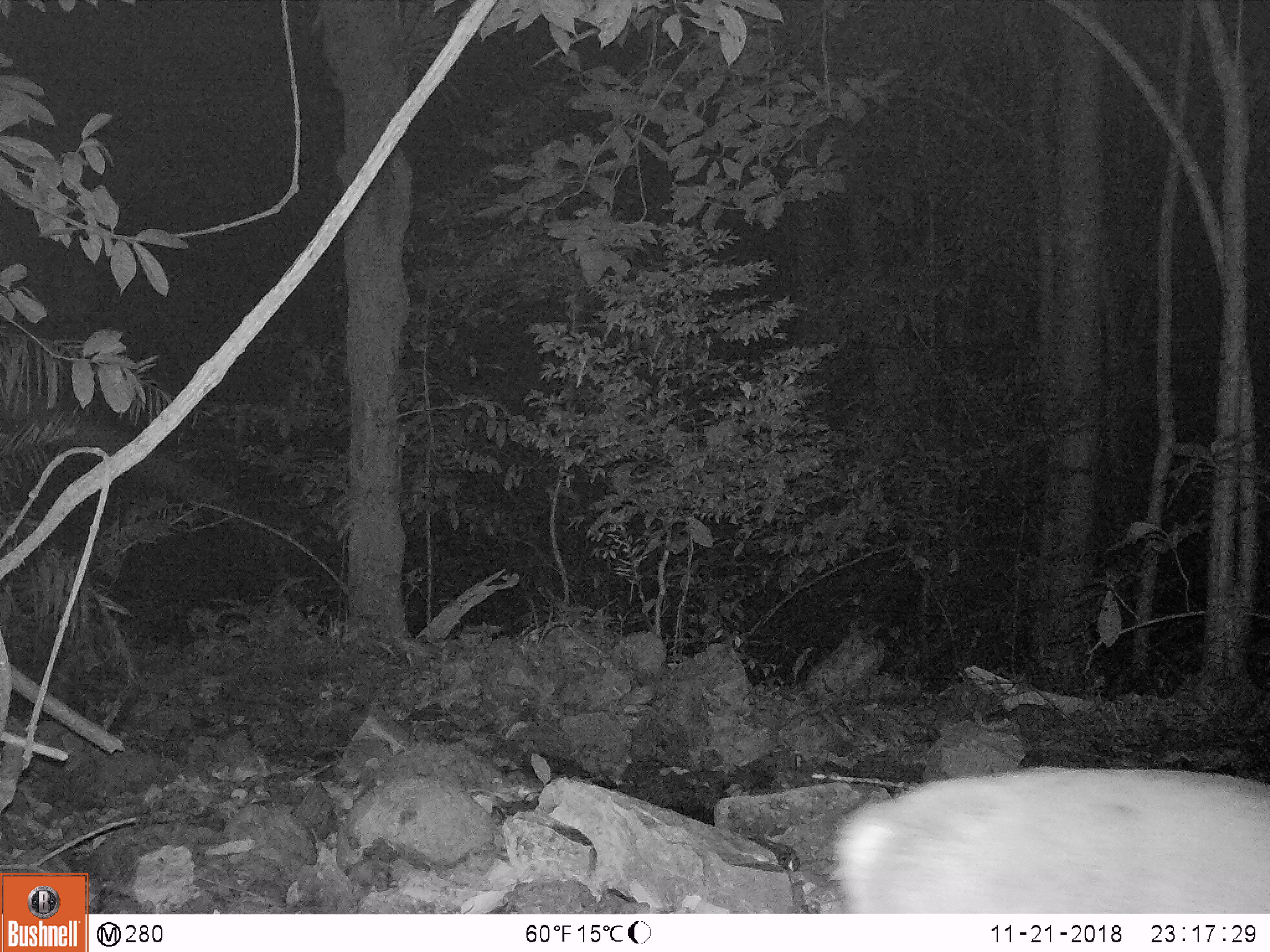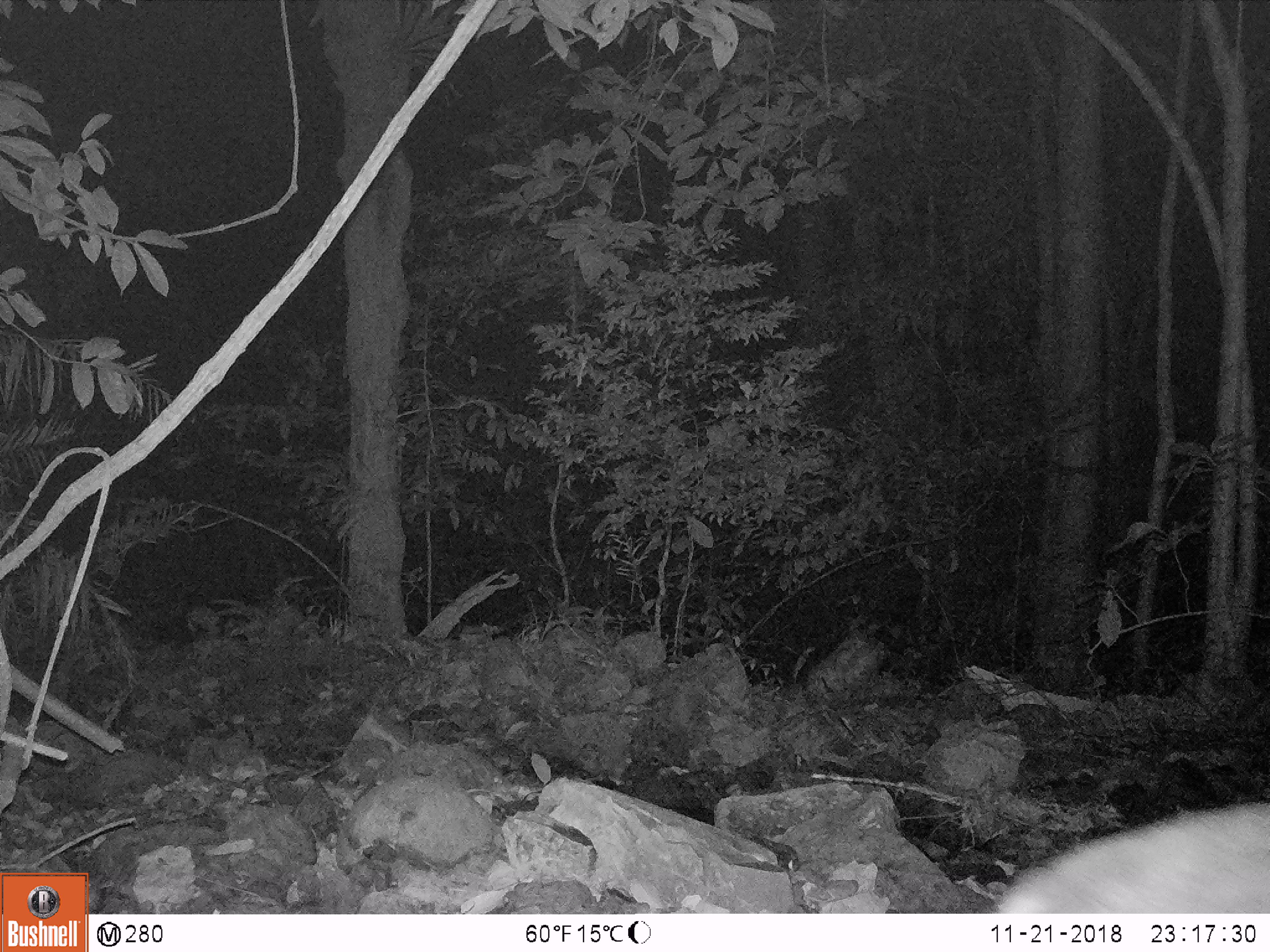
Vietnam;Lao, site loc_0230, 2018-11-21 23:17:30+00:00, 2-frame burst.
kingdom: Animalia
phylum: Chordata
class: Mammalia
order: Artiodactyla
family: Cervidae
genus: Muntiacus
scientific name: Muntiacus vuquangensis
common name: large-antlered muntjac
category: large antlered muntjac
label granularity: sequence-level